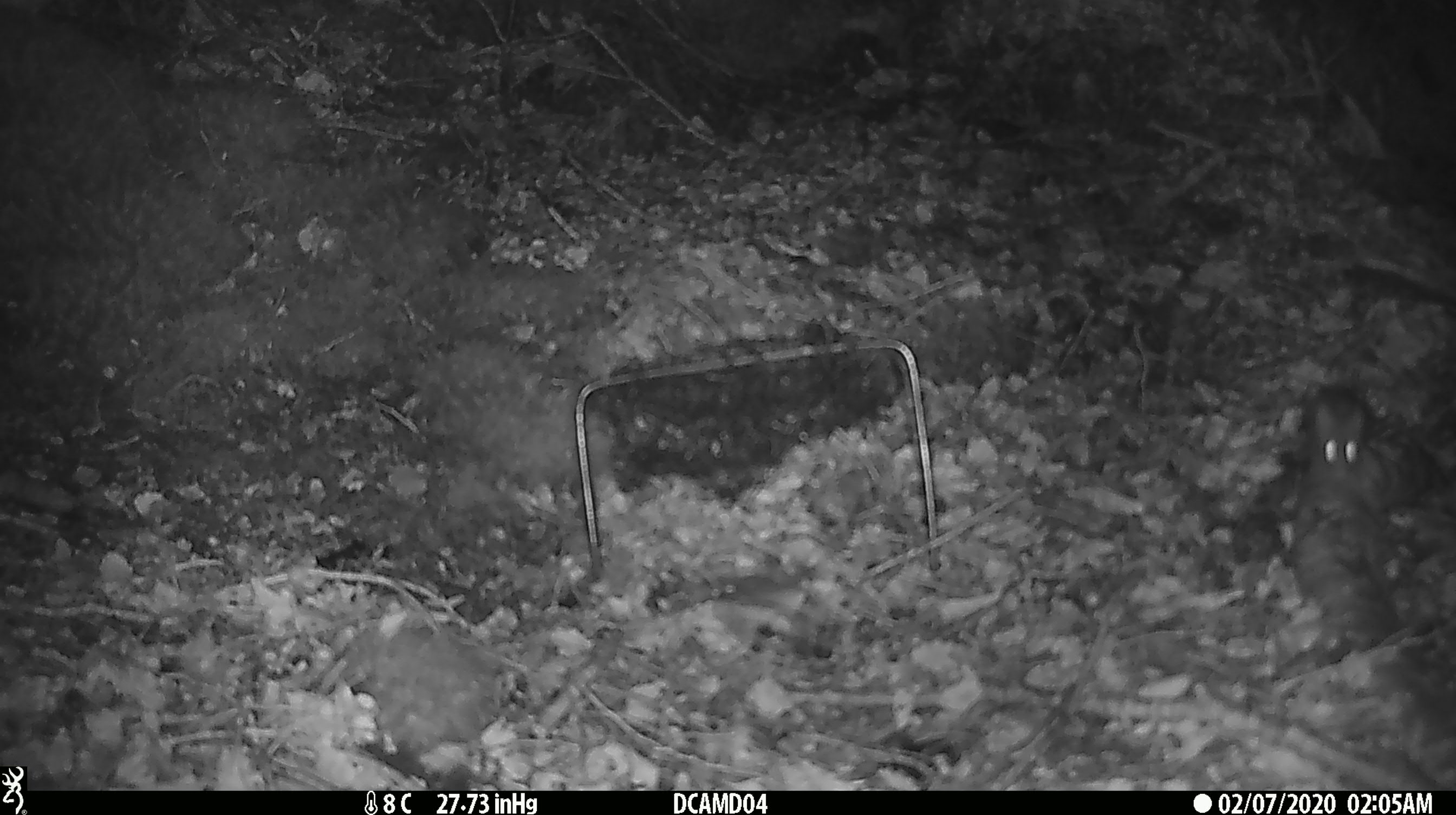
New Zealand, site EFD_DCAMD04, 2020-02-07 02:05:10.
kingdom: Animalia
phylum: Chordata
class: Mammalia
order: Rodentia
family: Muridae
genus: Mus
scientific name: Mus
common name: mouse